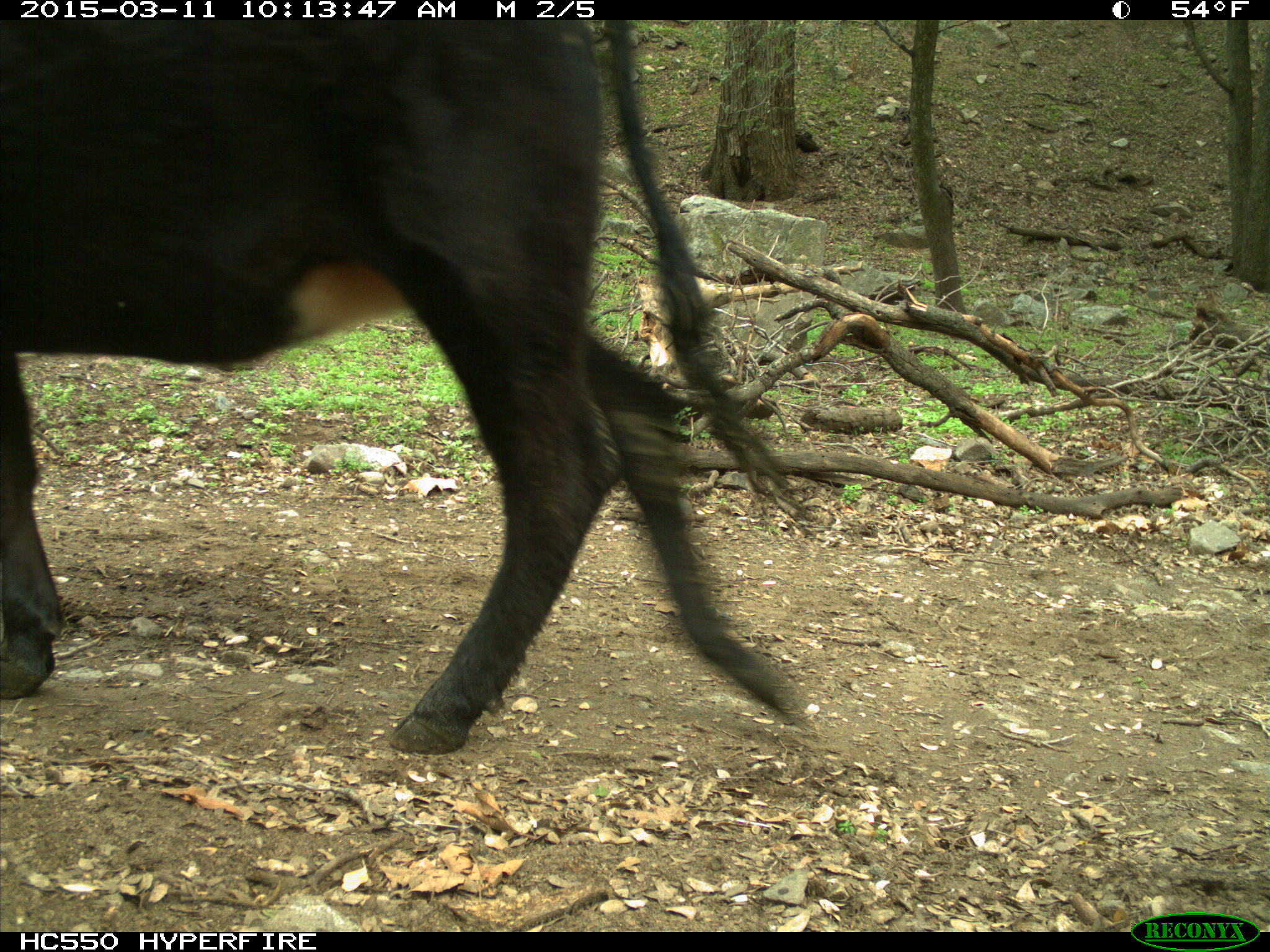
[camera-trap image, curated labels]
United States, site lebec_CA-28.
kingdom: Animalia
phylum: Chordata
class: Mammalia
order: Artiodactyla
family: Bovidae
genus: Bos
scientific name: Bos taurus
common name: domestic cow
Bos taurus (domestic cow).